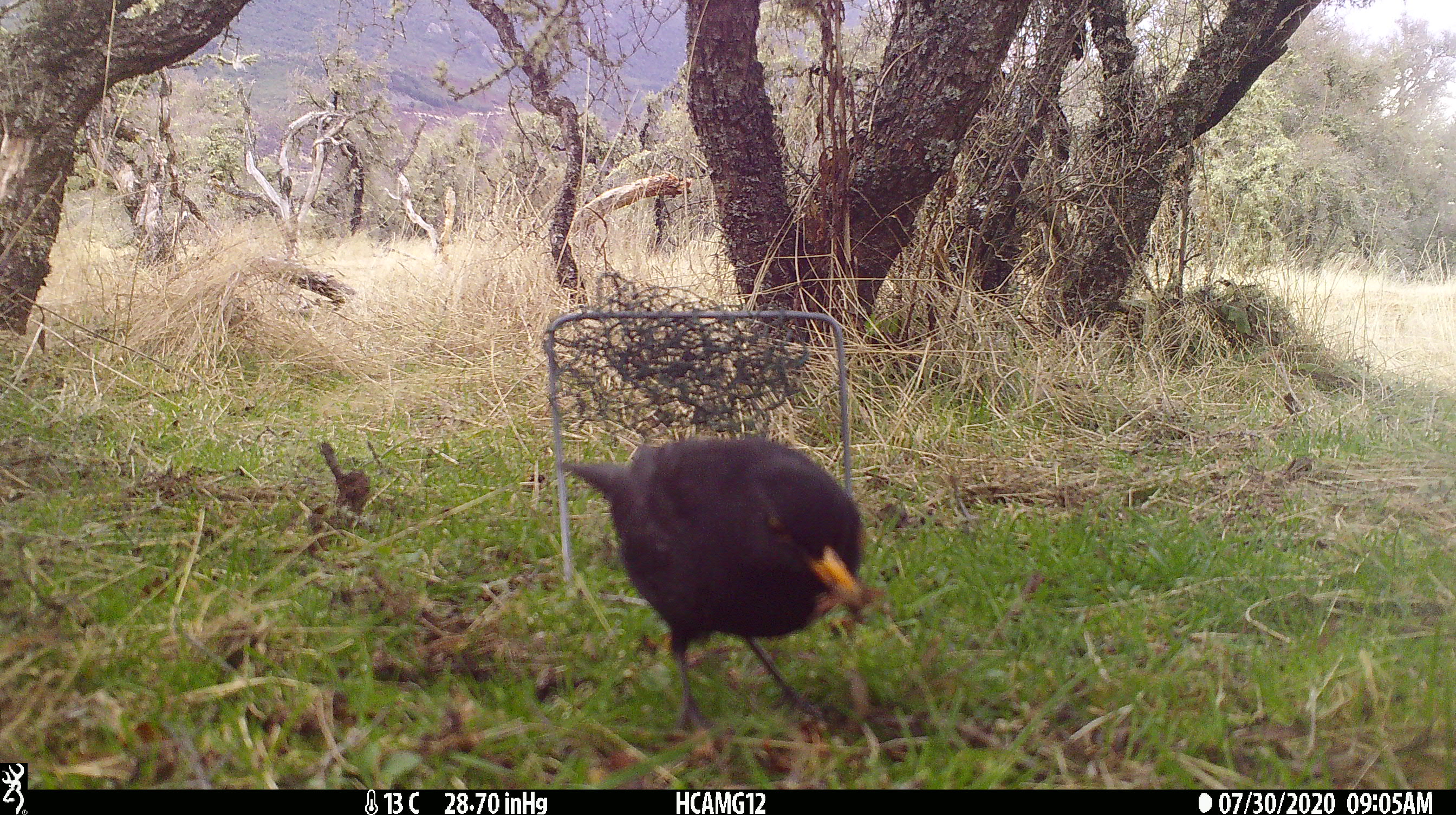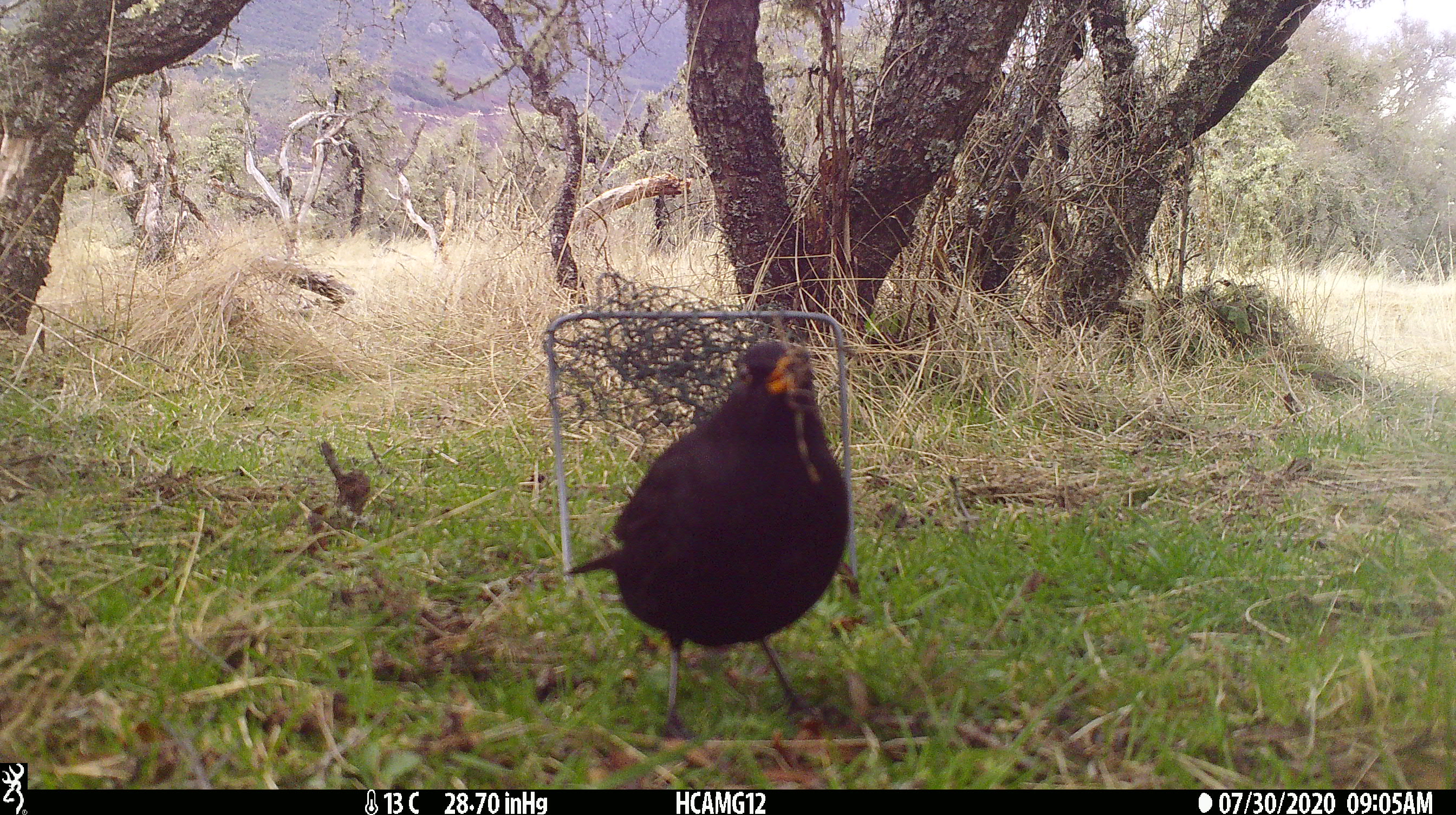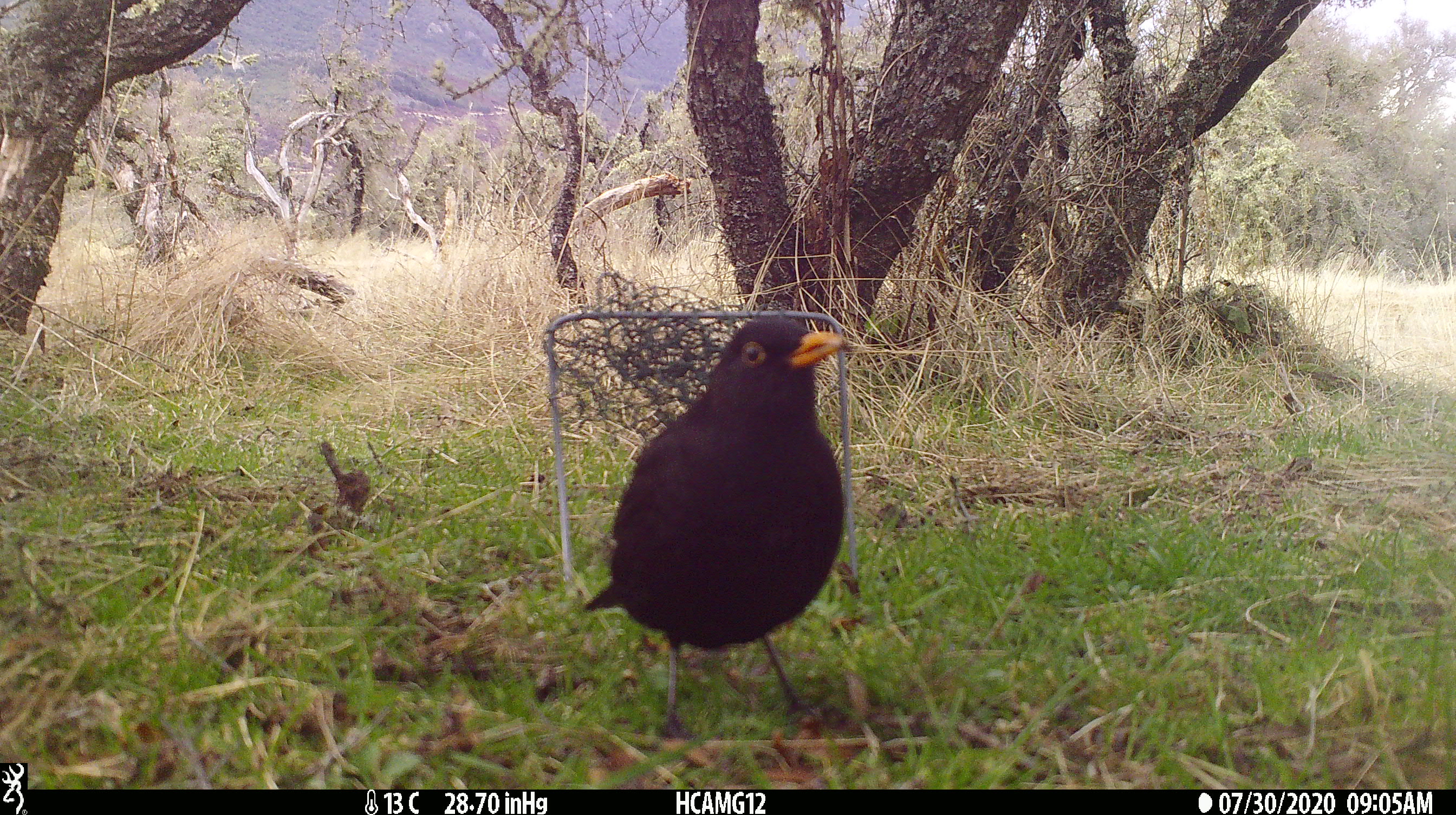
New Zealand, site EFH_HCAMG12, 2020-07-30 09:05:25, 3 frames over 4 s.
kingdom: Animalia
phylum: Chordata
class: Aves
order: Passeriformes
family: Turdidae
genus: Turdus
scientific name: Turdus merula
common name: eurasian blackbird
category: blackbird